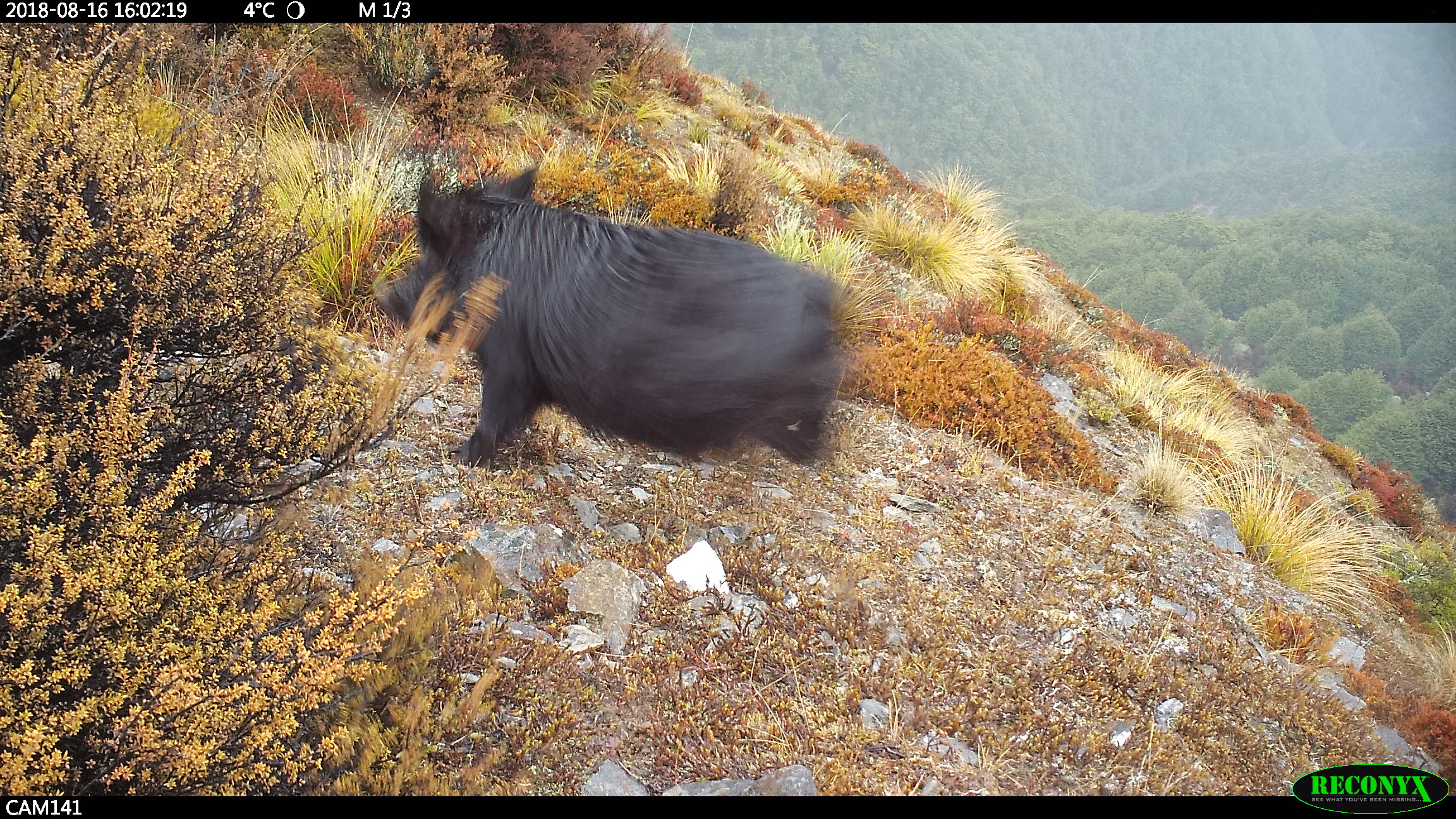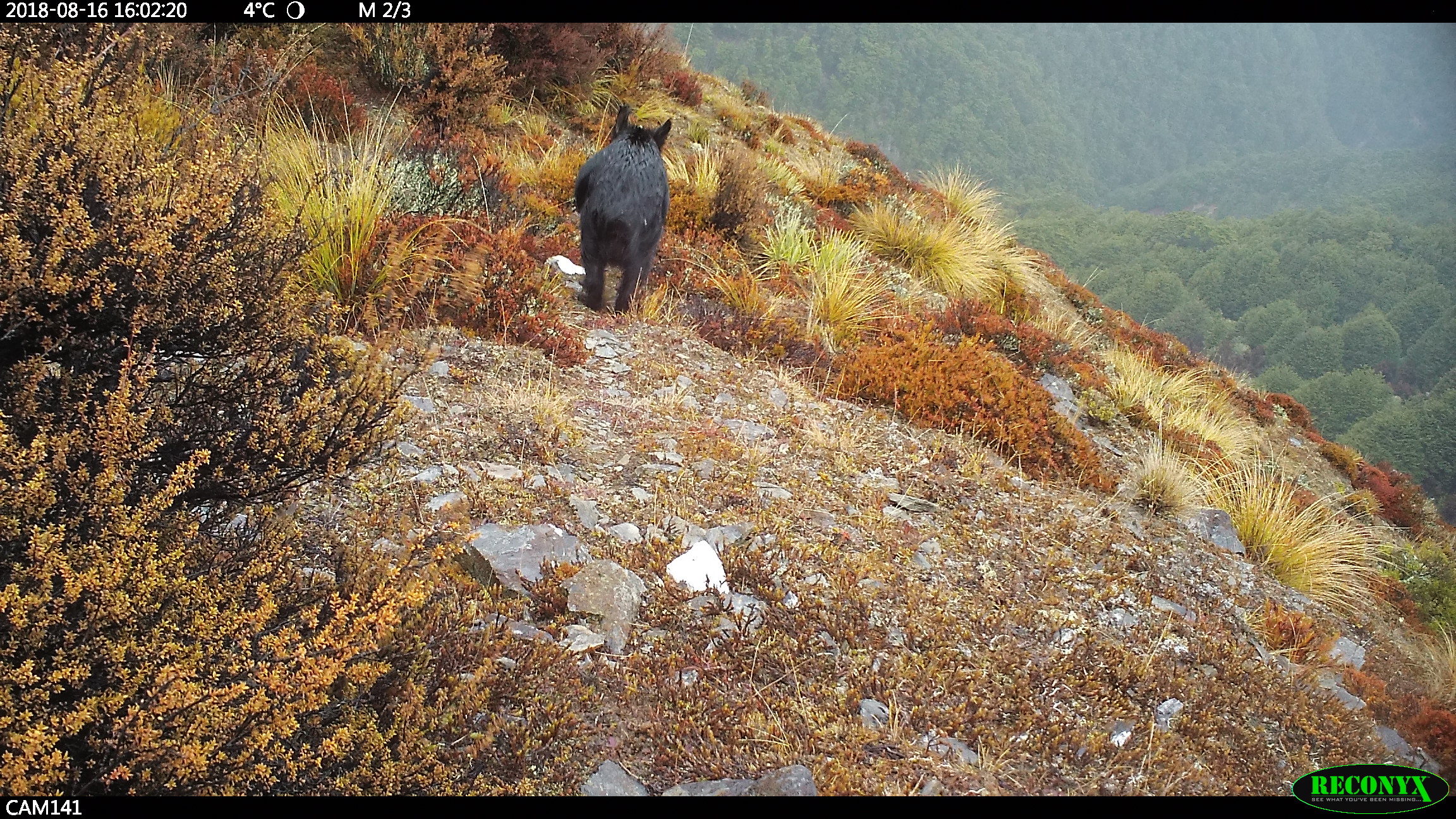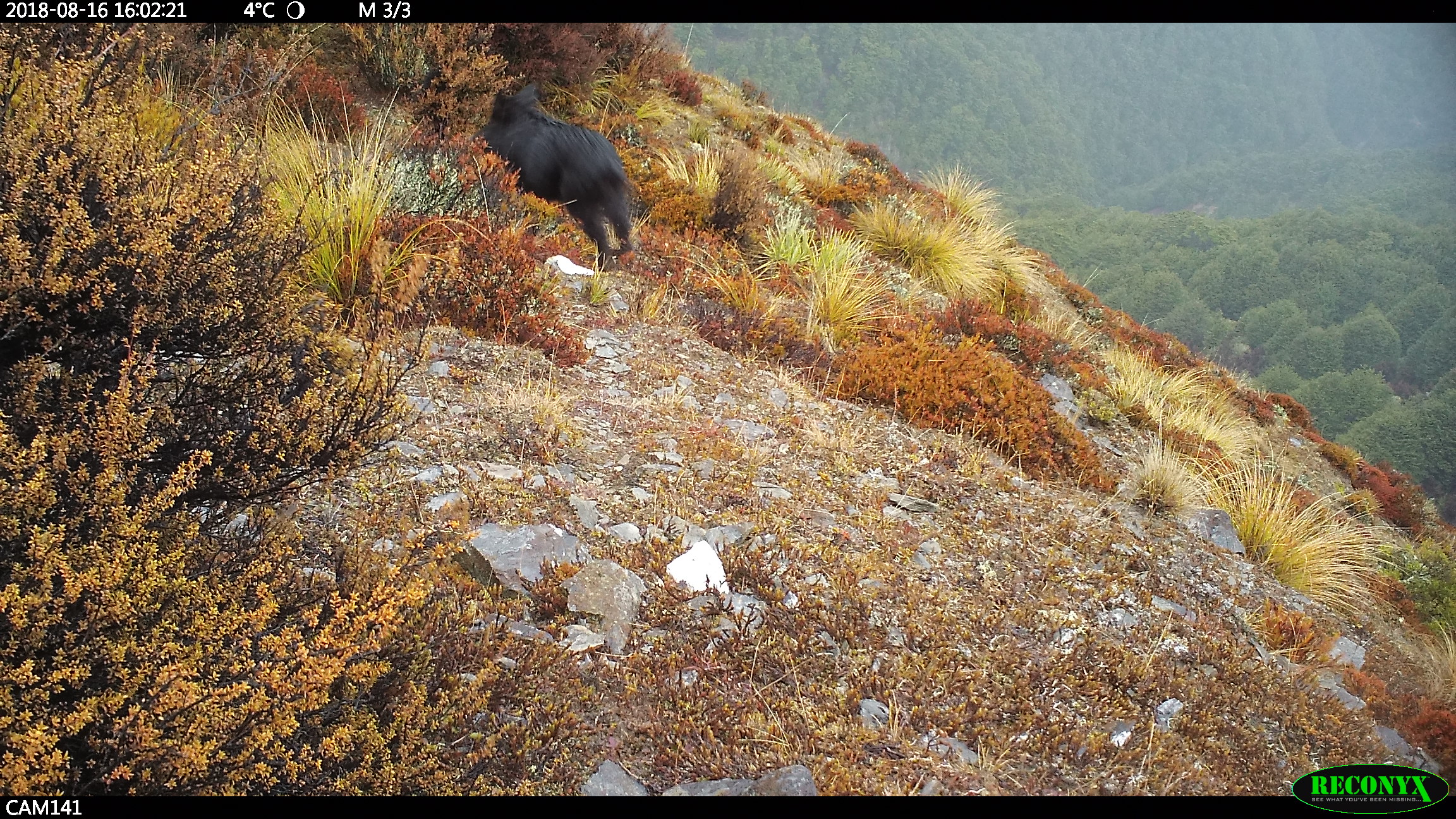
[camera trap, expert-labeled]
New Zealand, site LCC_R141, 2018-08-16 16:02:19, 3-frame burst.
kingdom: Animalia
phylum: Chordata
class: Mammalia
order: Artiodactyla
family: Suidae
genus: Sus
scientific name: Sus scrofa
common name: pig